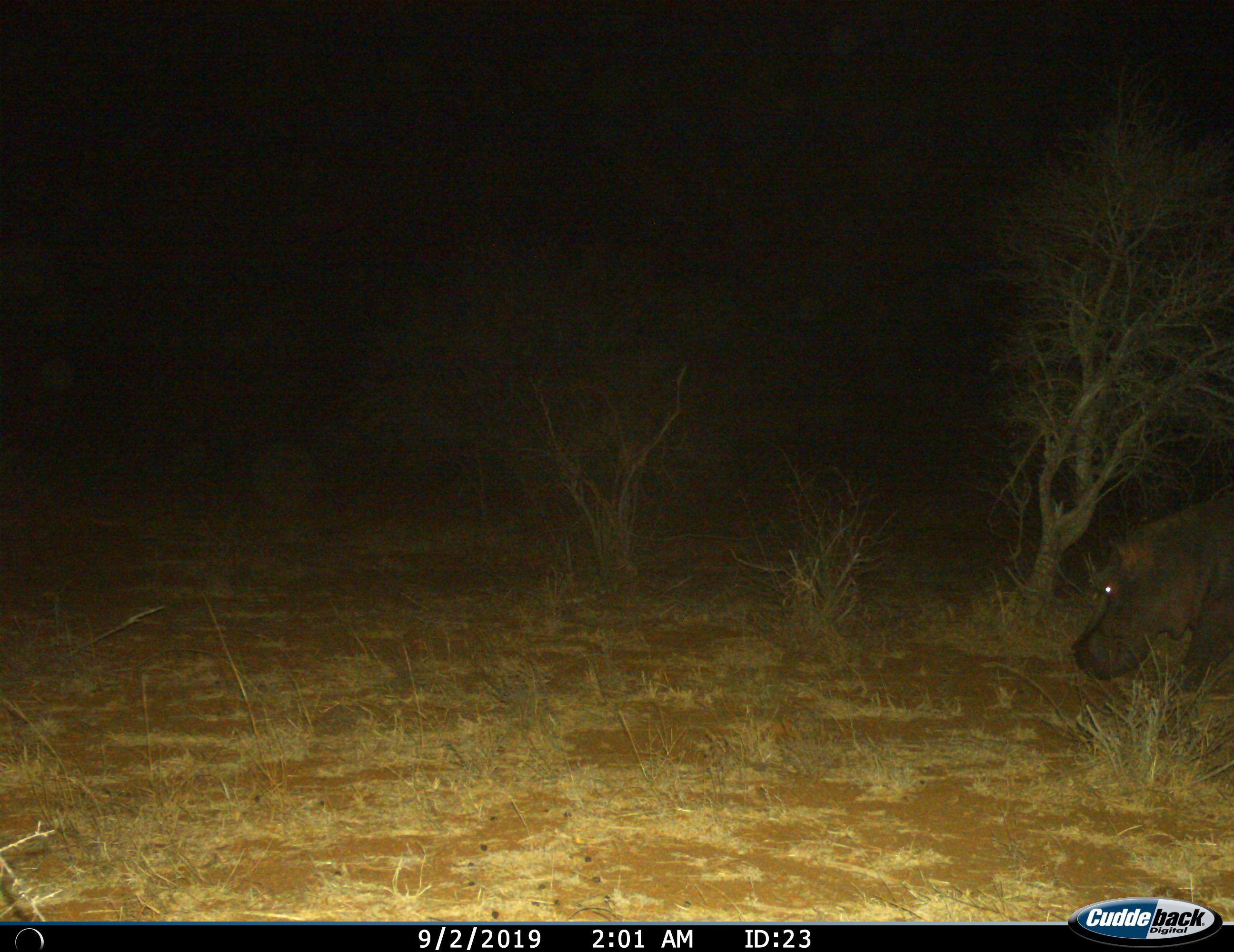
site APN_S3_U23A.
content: unidentified animal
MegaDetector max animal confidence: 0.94